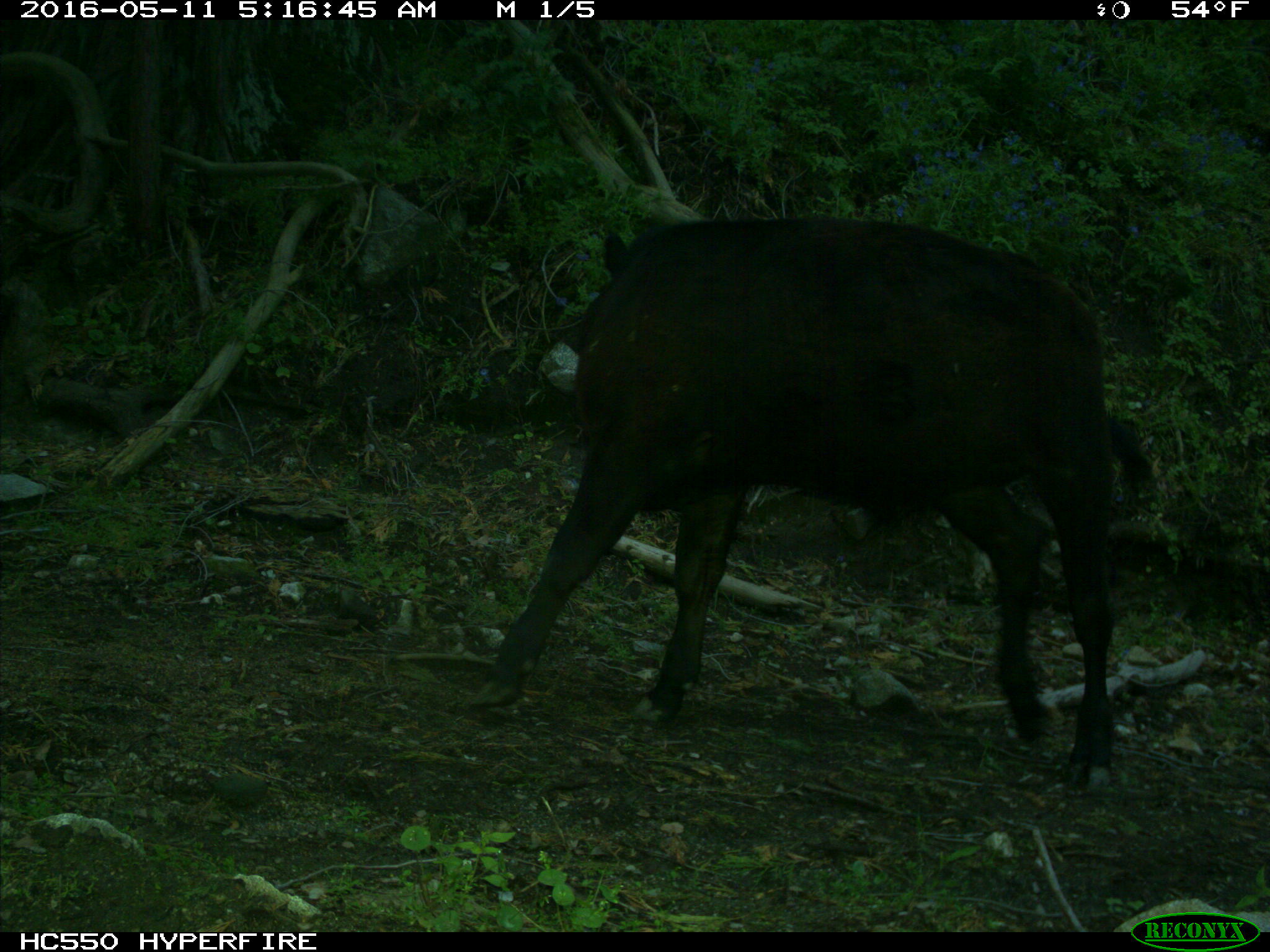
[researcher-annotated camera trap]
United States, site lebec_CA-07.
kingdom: Animalia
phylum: Chordata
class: Mammalia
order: Artiodactyla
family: Bovidae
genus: Bos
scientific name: Bos taurus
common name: domestic cow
Bos taurus (domestic cow).